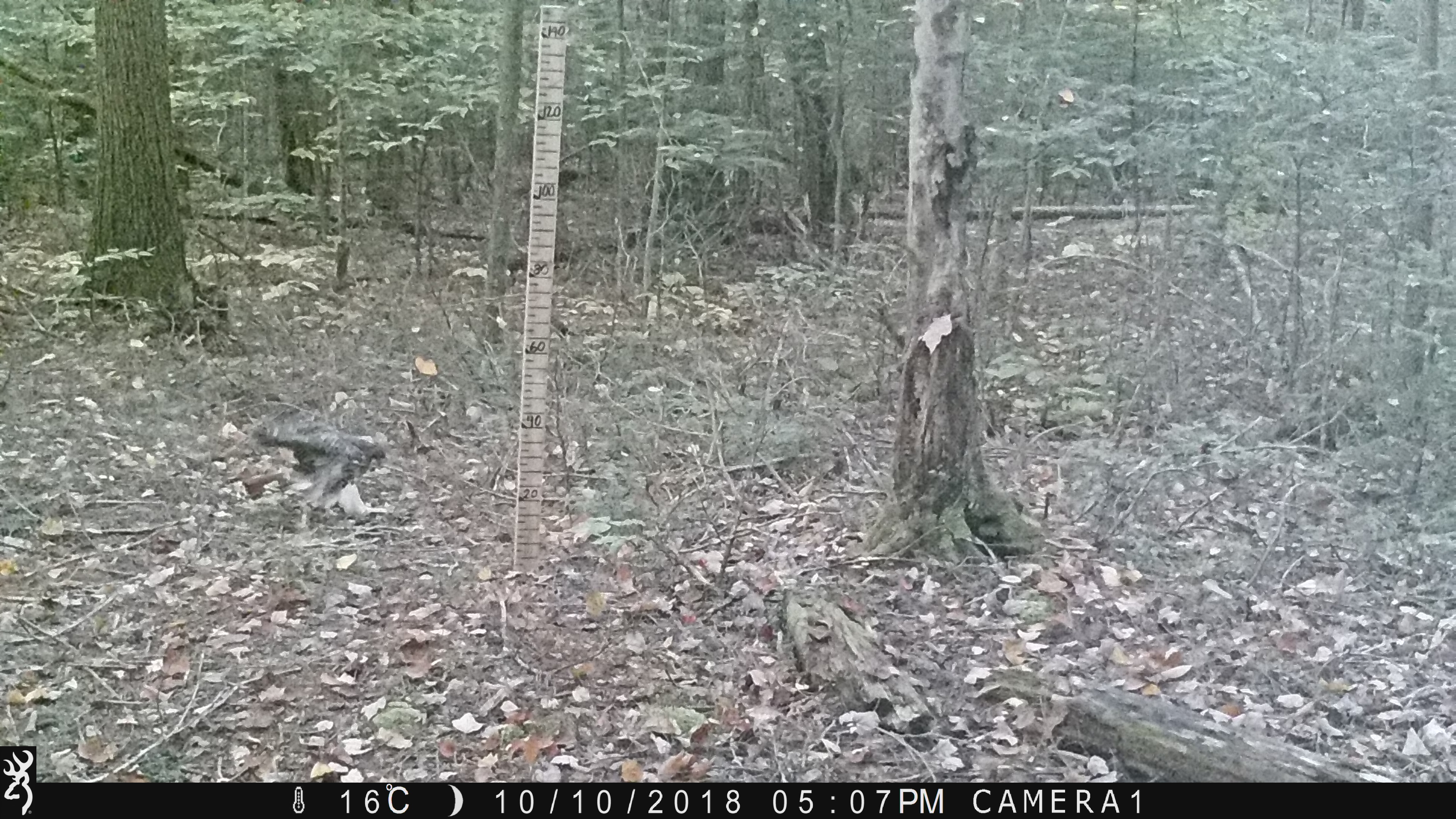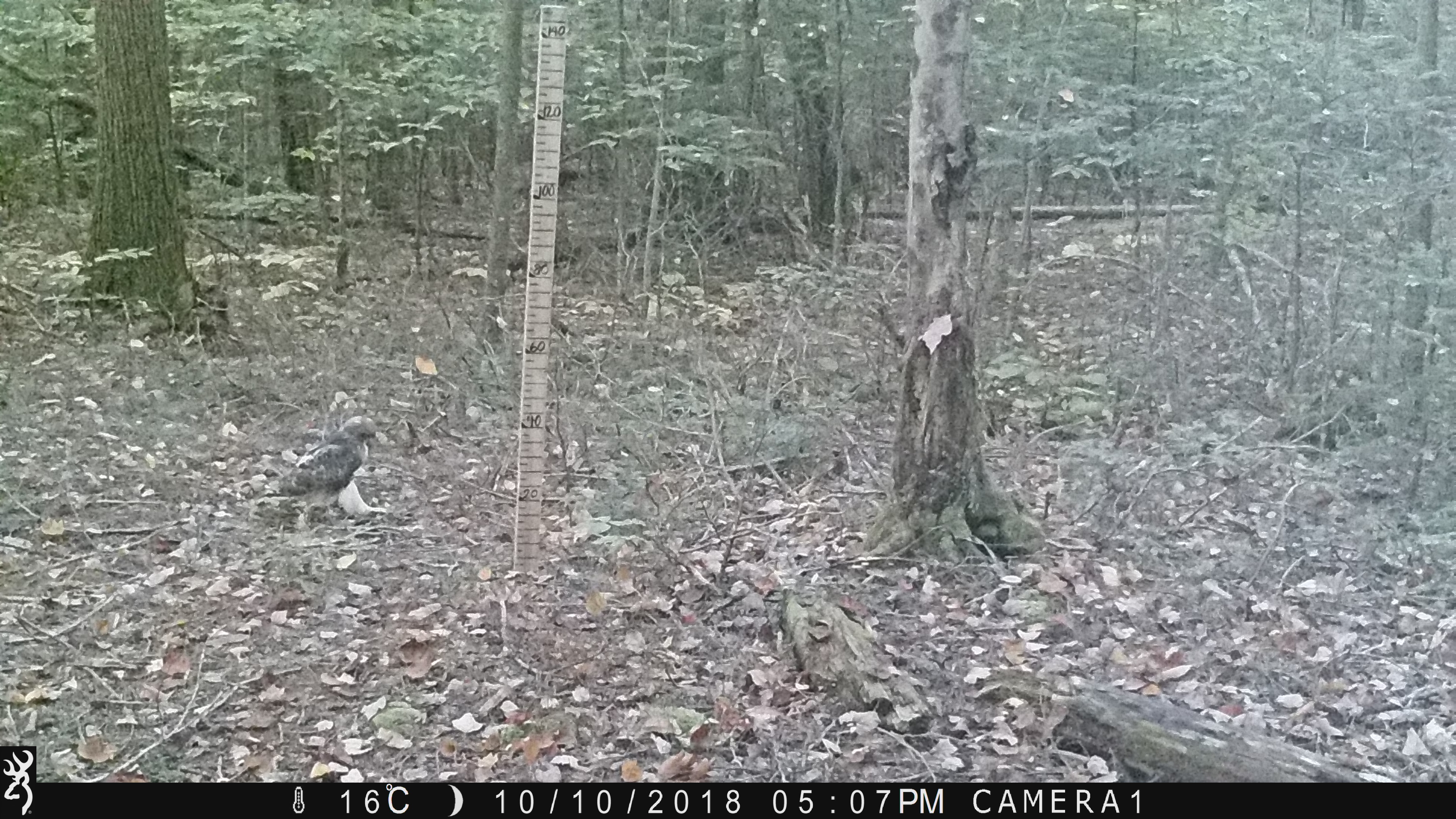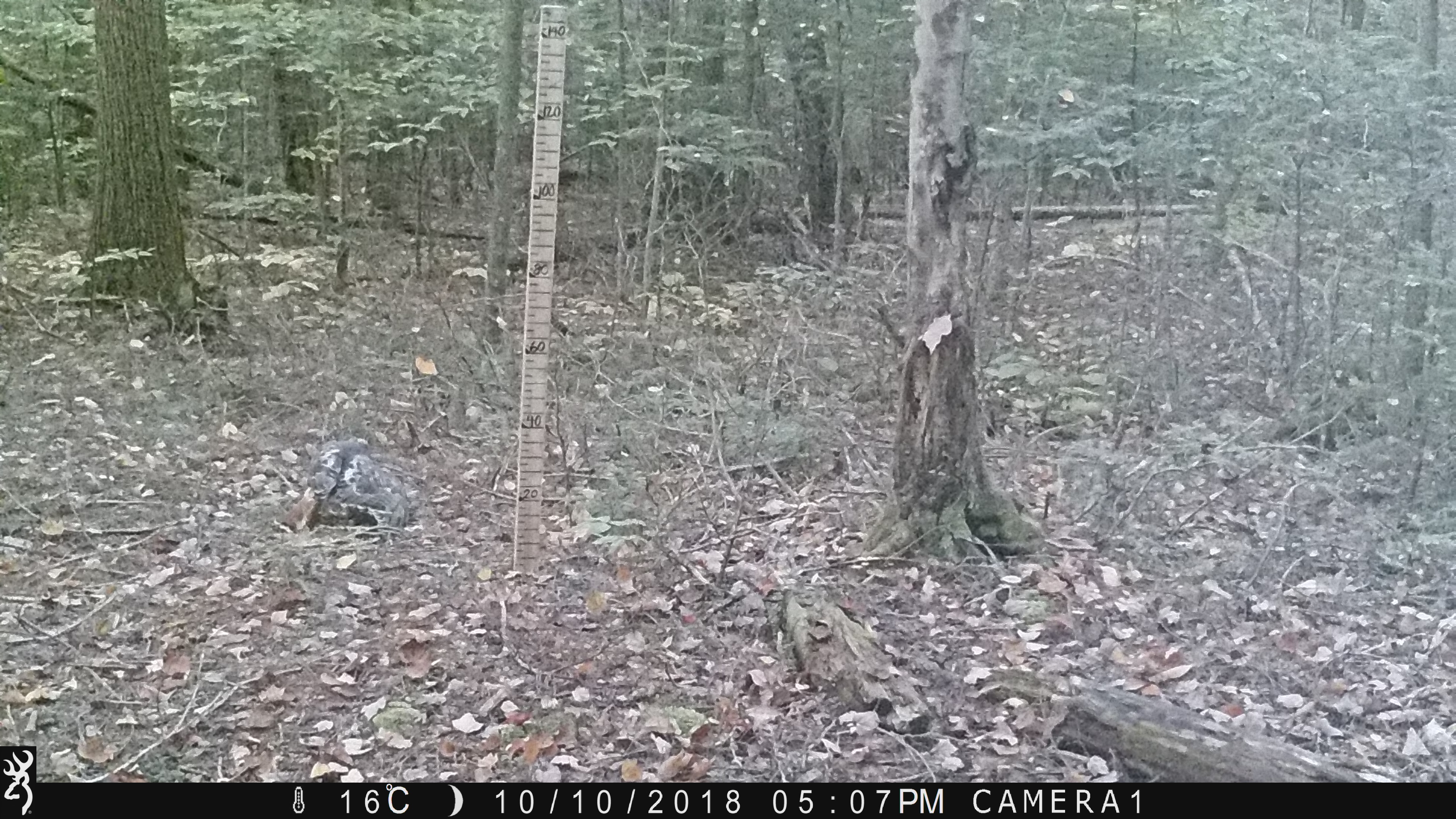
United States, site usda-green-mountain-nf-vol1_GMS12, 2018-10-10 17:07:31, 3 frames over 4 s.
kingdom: Animalia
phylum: Chordata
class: Aves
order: Accipitriformes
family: Accipitridae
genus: Buteo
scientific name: Buteo jamaicensis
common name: red-tailed hawk